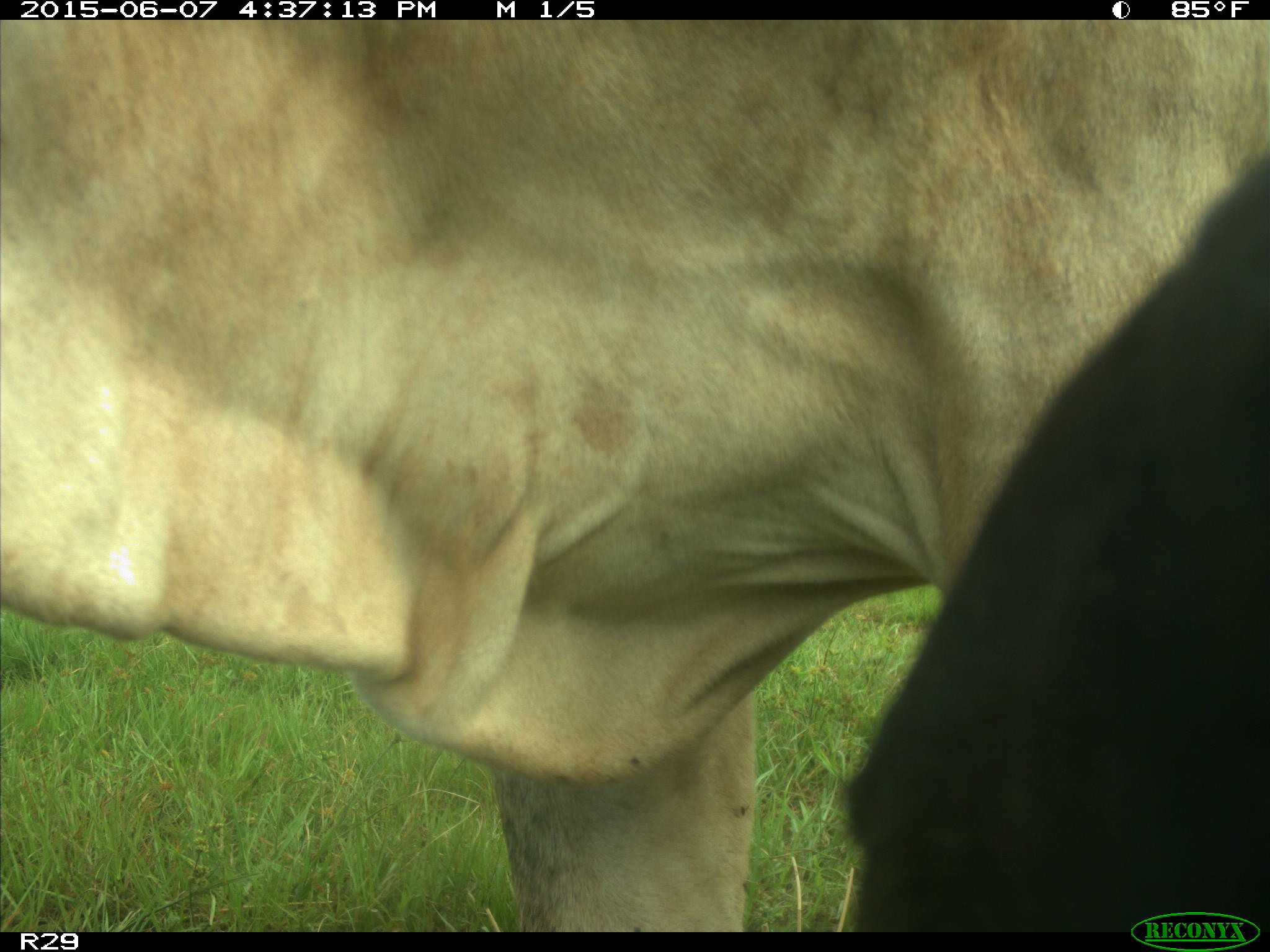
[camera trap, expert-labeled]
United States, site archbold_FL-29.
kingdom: Animalia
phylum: Chordata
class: Mammalia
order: Artiodactyla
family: Bovidae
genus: Bos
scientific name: Bos taurus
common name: domestic cow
Bos taurus (domestic cow).